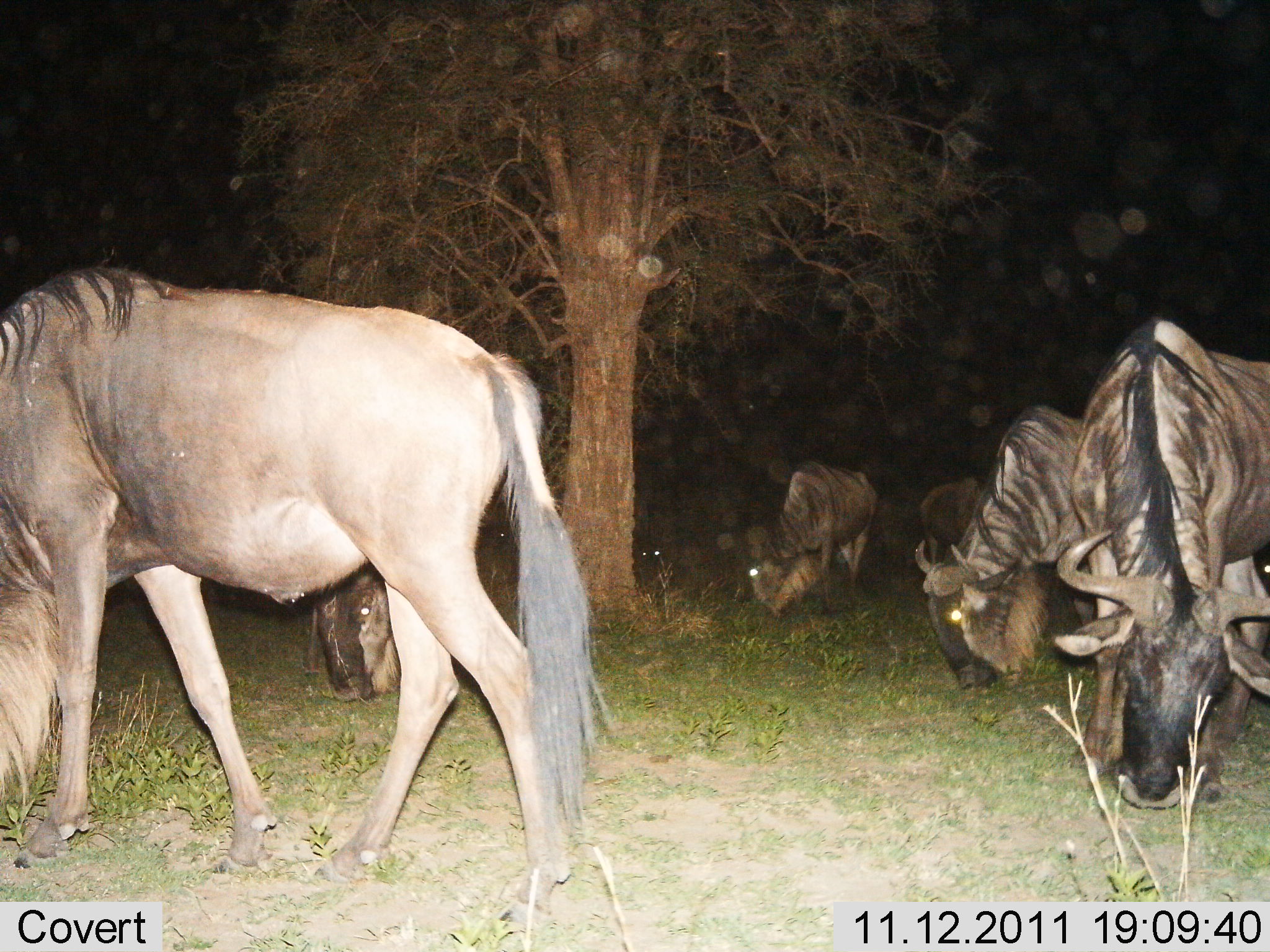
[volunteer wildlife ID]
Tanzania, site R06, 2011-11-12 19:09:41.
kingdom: Animalia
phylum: Chordata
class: Mammalia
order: Artiodactyla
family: Bovidae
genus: Connochaetes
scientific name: Connochaetes taurinus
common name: blue wildebeest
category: wildebeest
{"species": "wildebeest (blue wildebeest) (Connochaetes taurinus)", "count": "7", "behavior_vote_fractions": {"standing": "46%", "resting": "0%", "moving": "0%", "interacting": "0%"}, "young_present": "0%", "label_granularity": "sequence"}